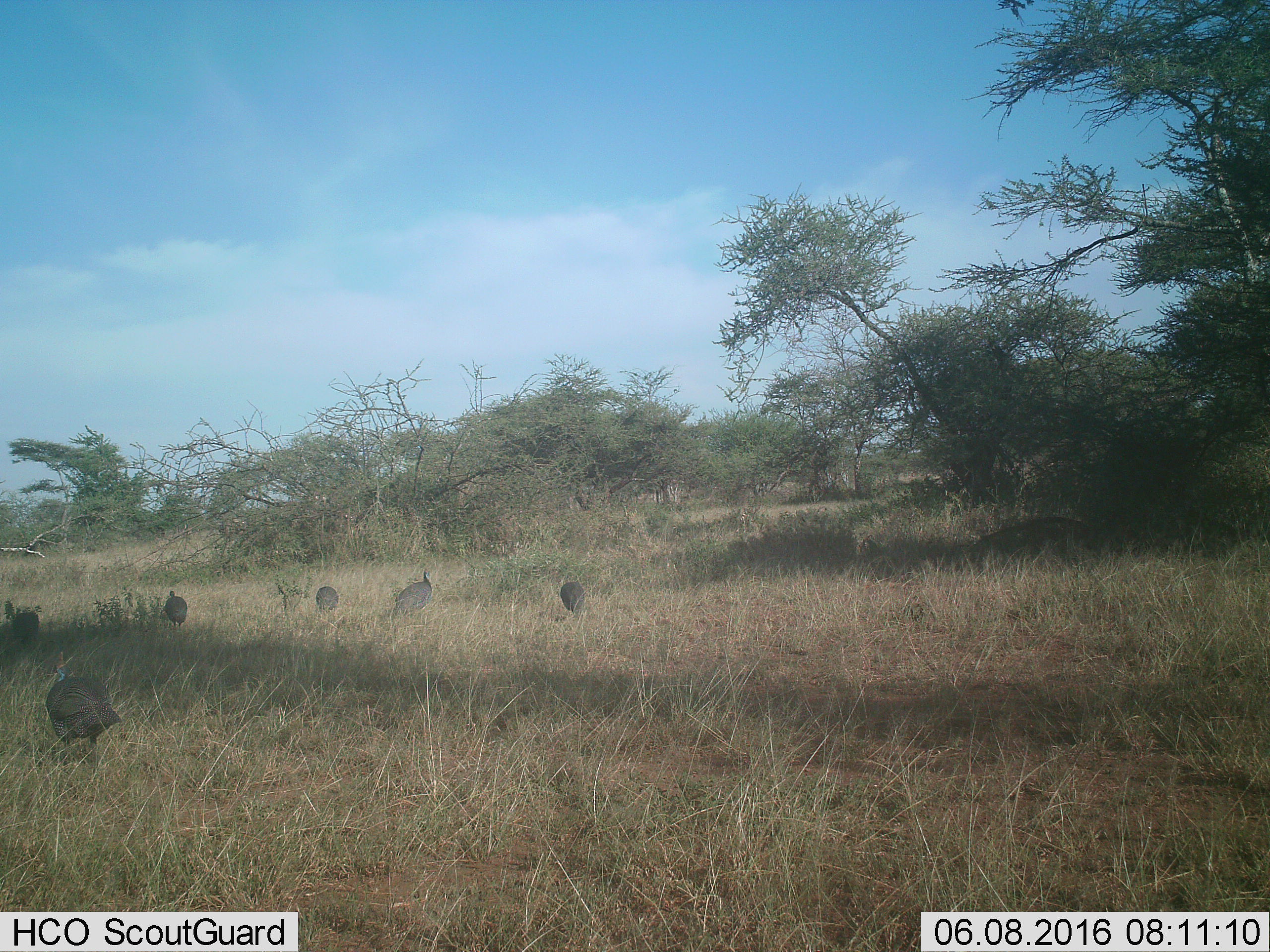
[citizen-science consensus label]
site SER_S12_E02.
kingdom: Animalia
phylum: Chordata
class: Aves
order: Galliformes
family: Numididae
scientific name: Numididae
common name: guineafowl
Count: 6.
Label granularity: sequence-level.